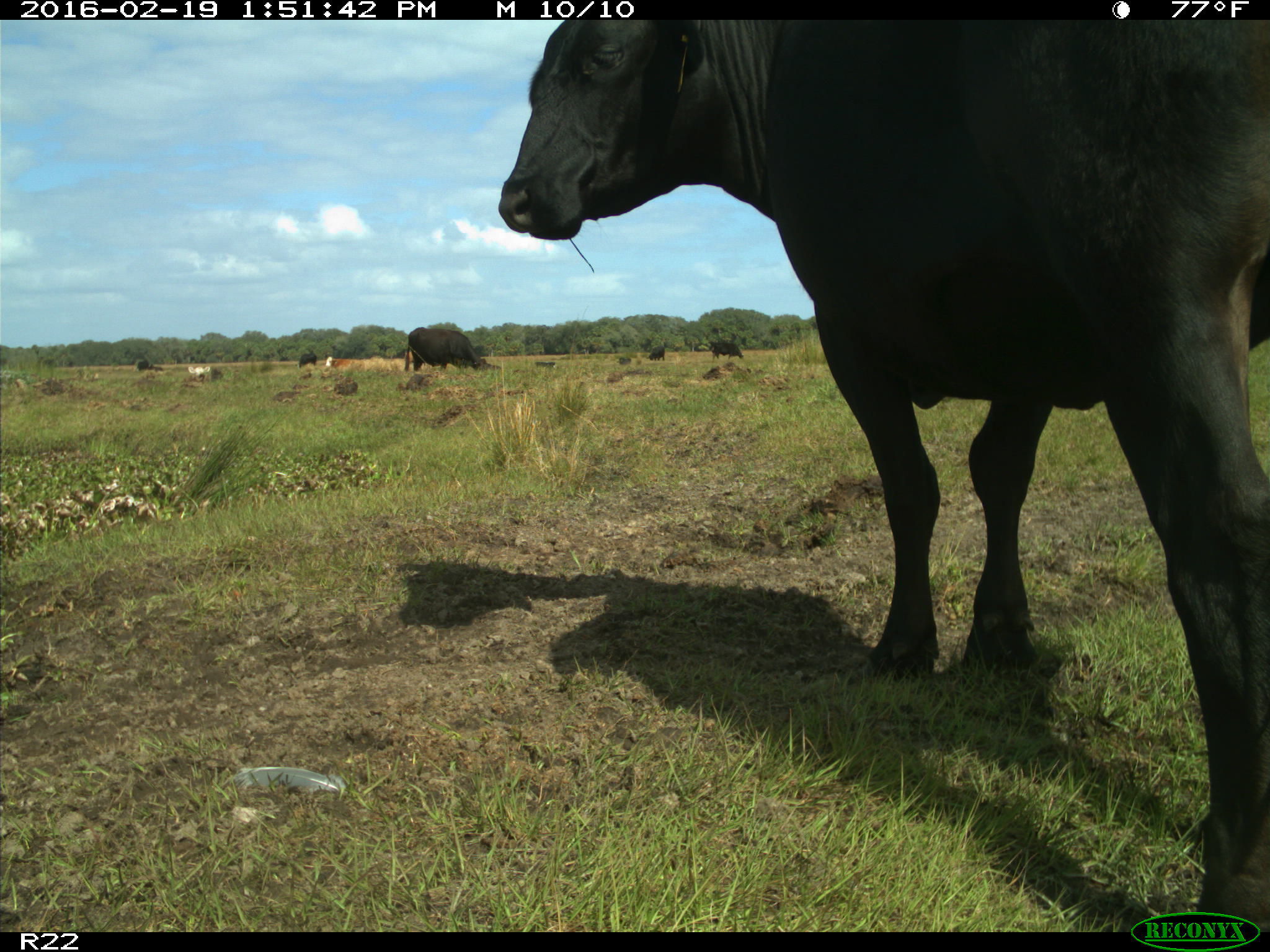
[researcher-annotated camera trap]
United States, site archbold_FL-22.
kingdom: Animalia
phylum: Chordata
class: Mammalia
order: Artiodactyla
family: Bovidae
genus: Bos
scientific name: Bos taurus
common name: domestic cow